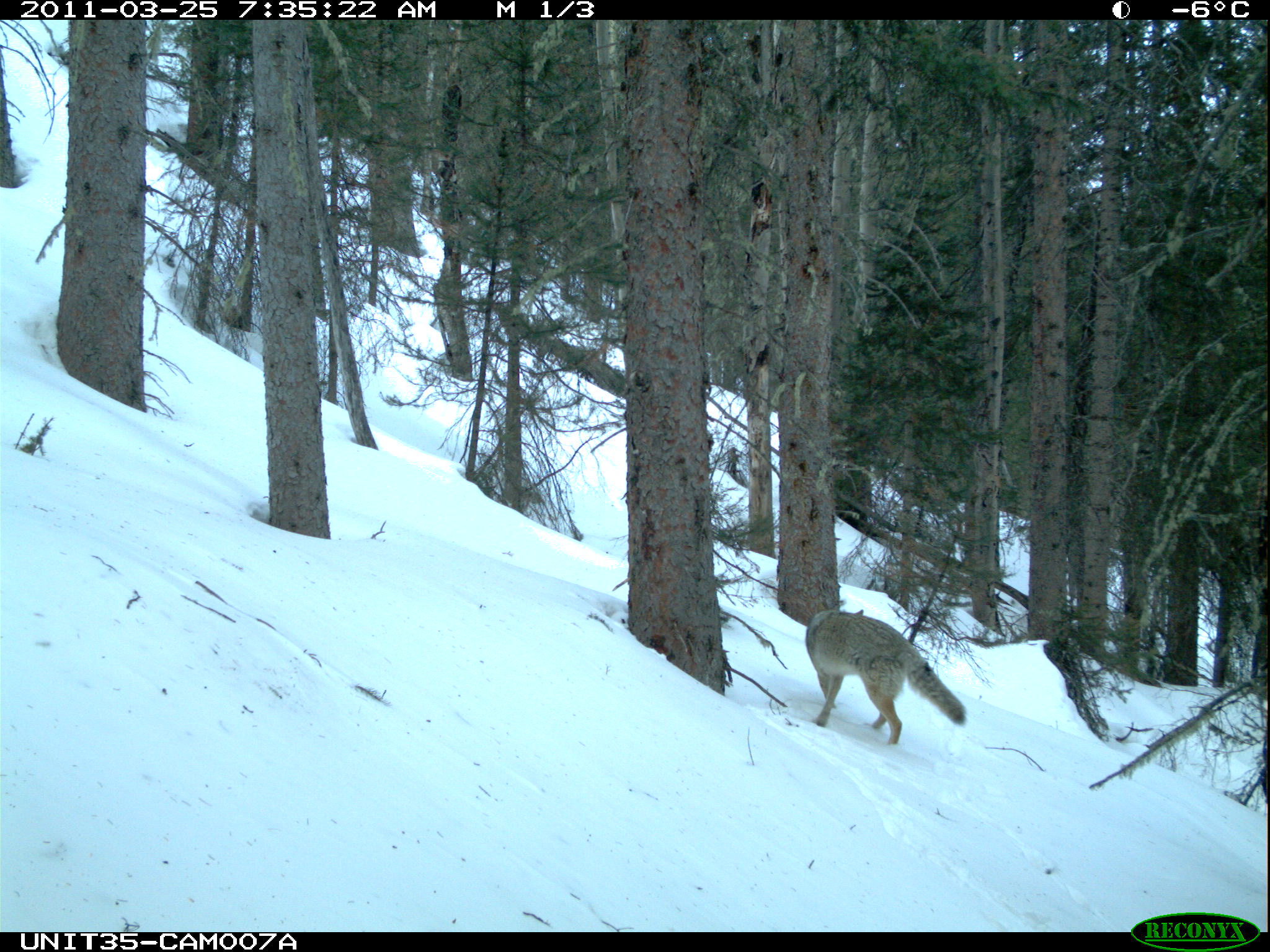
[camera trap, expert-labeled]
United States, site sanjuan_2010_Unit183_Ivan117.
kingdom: Animalia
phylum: Chordata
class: Mammalia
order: Carnivora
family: Canidae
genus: Canis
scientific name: Canis latrans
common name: coyote